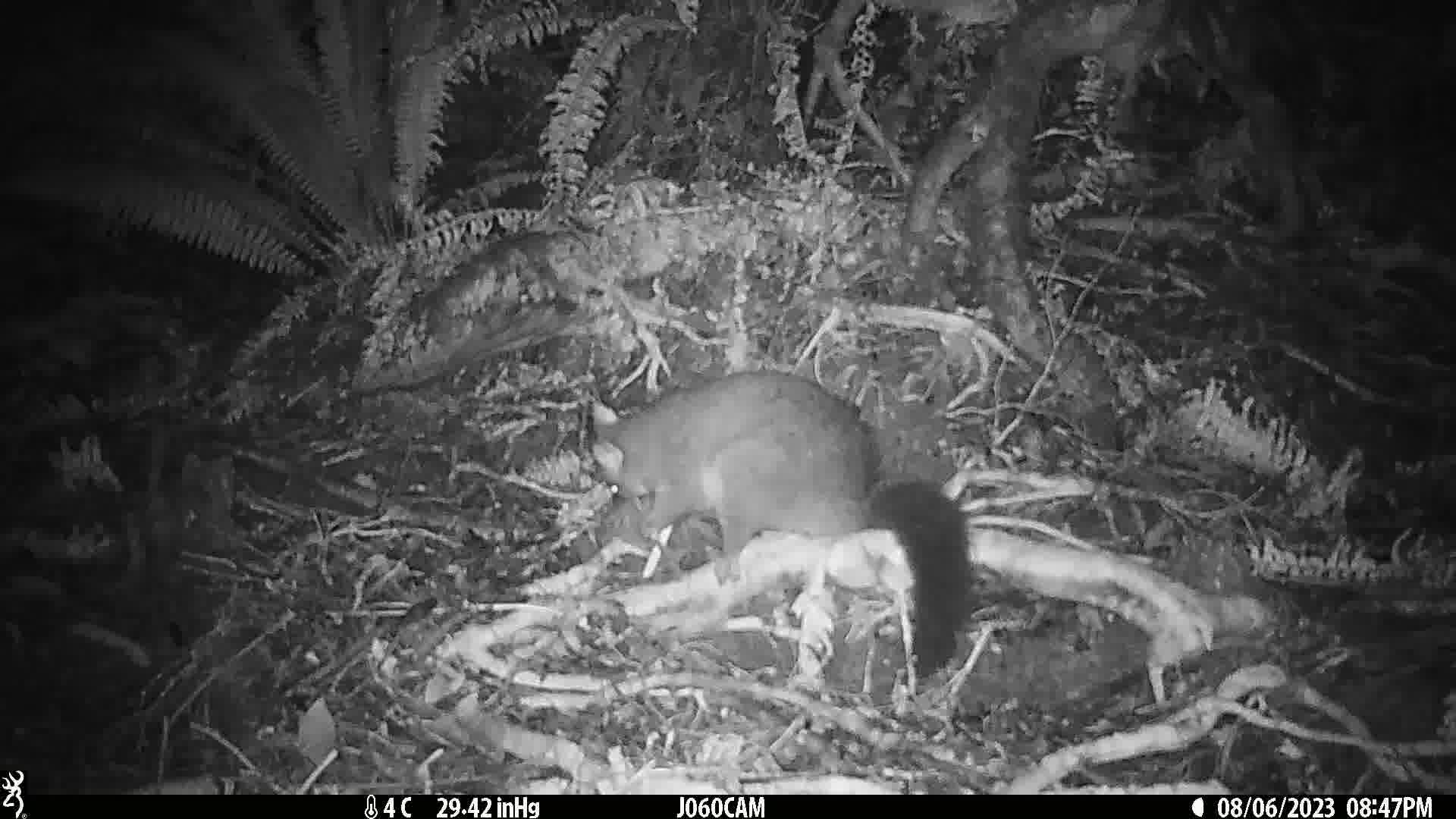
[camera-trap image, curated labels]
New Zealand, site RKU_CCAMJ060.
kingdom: Animalia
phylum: Chordata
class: Mammalia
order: Diprotodontia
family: Phalangeridae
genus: Trichosurus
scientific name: Trichosurus vulpecula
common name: common brushtail possum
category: possum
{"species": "possum (common brushtail possum) (Trichosurus vulpecula)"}